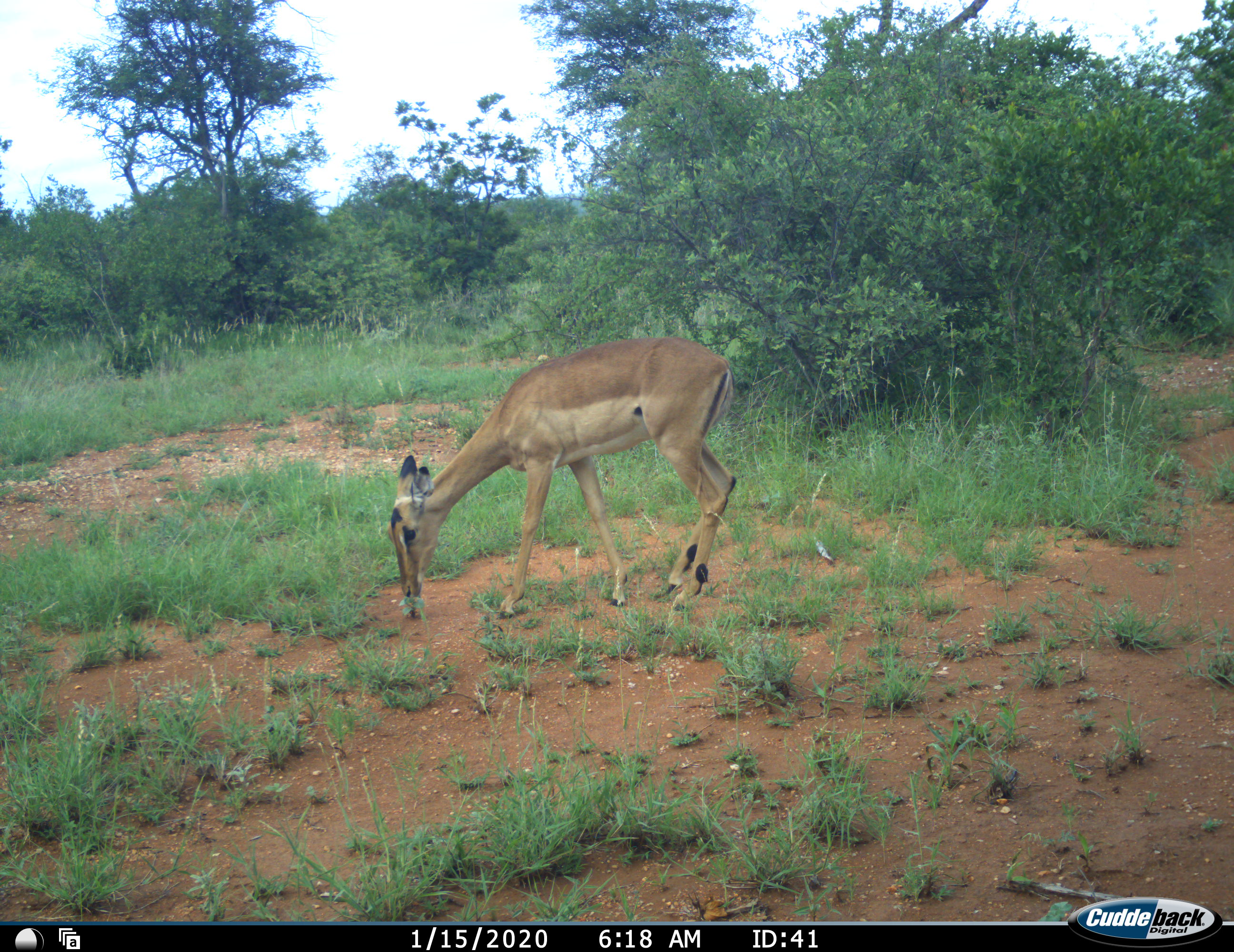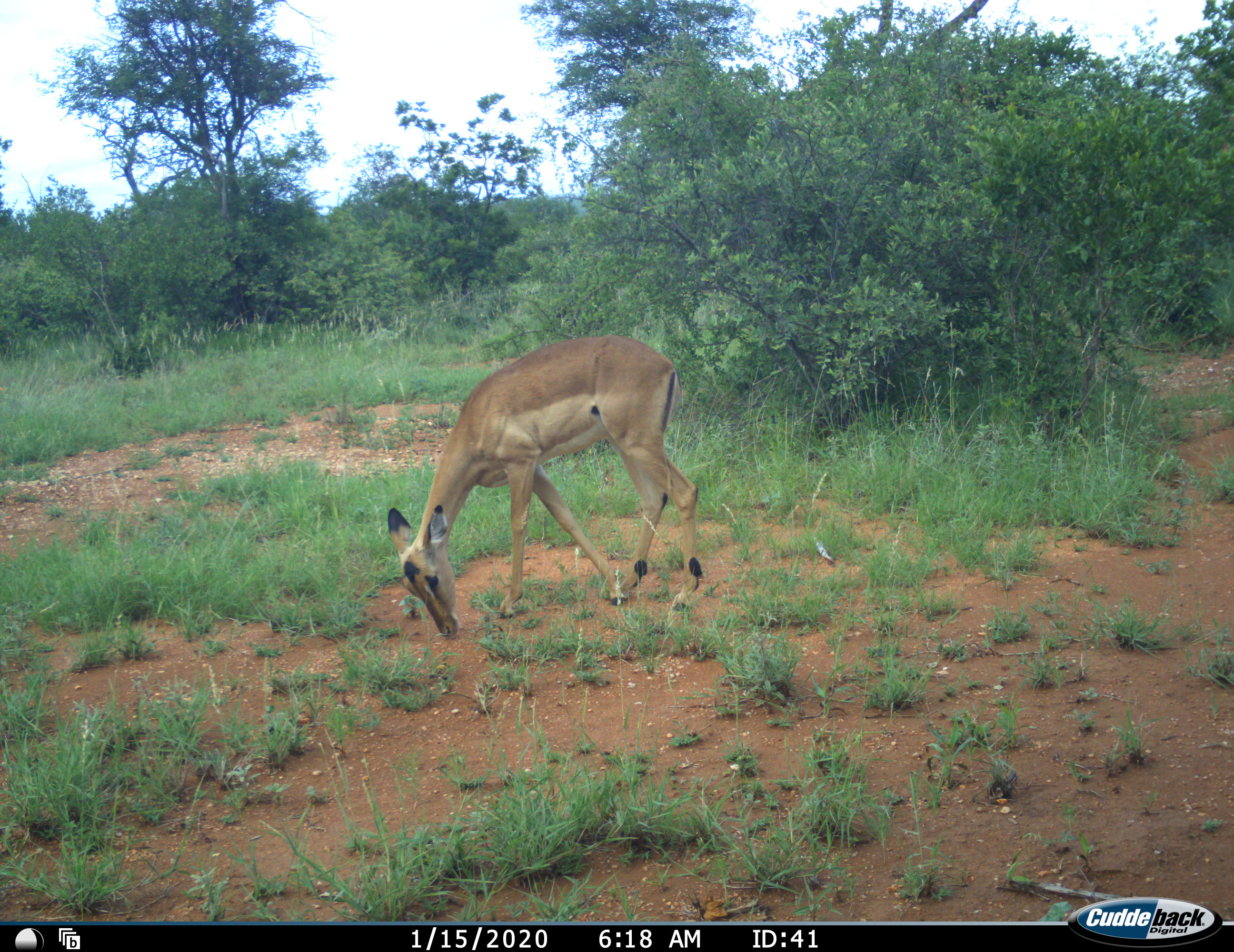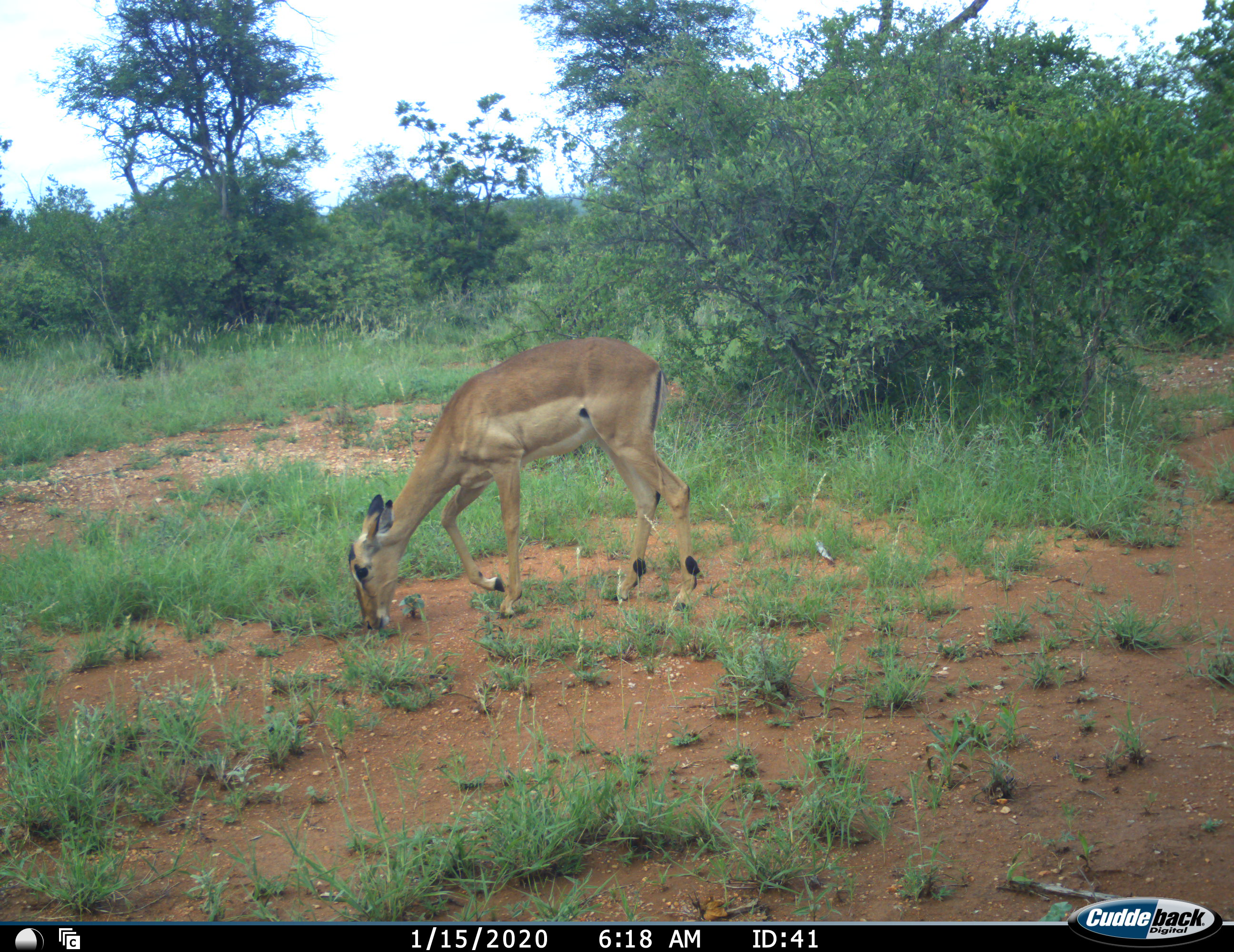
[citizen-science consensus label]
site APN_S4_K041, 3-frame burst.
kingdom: Animalia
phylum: Chordata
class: Mammalia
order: Artiodactyla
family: Bovidae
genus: Aepyceros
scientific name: Aepyceros melampus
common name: impala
Impala (Aepyceros melampus), count 1. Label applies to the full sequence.